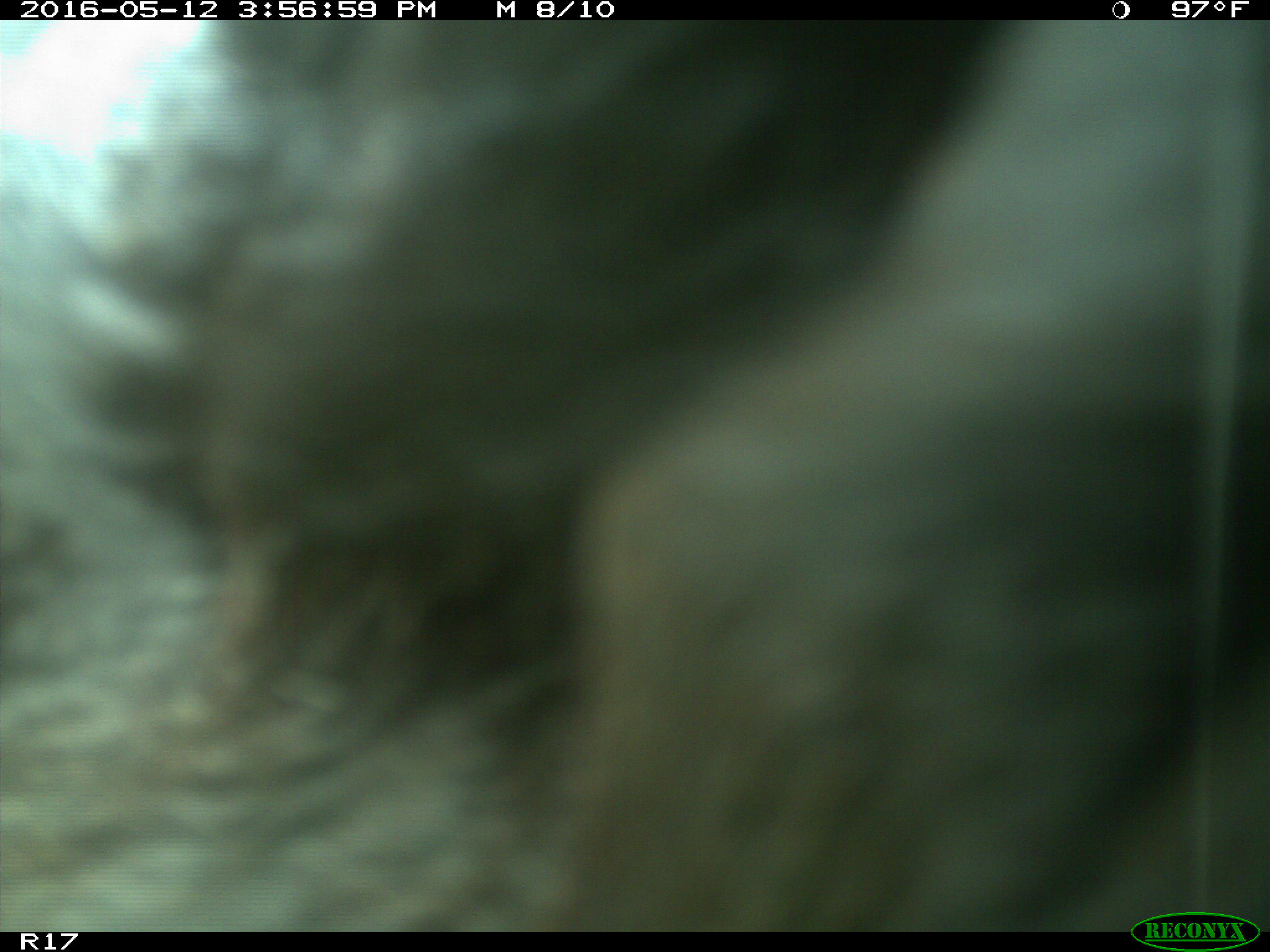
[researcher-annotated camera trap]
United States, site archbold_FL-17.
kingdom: Animalia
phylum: Chordata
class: Mammalia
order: Artiodactyla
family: Bovidae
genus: Bos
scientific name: Bos taurus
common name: domestic cow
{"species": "Bos taurus (domestic cow)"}